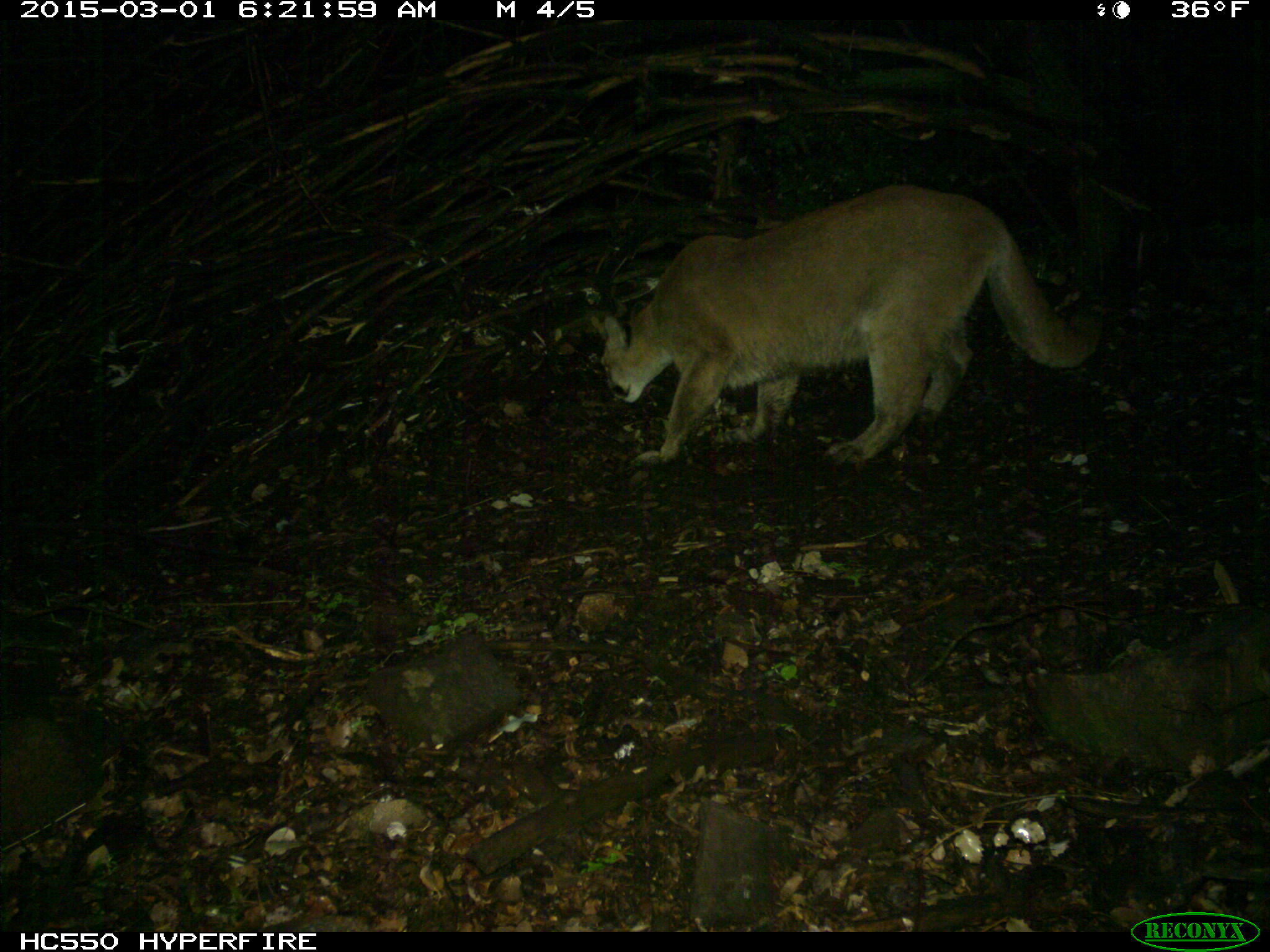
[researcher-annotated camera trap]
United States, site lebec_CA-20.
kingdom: Animalia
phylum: Chordata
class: Mammalia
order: Carnivora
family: Felidae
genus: Puma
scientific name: Puma concolor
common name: mountain lion